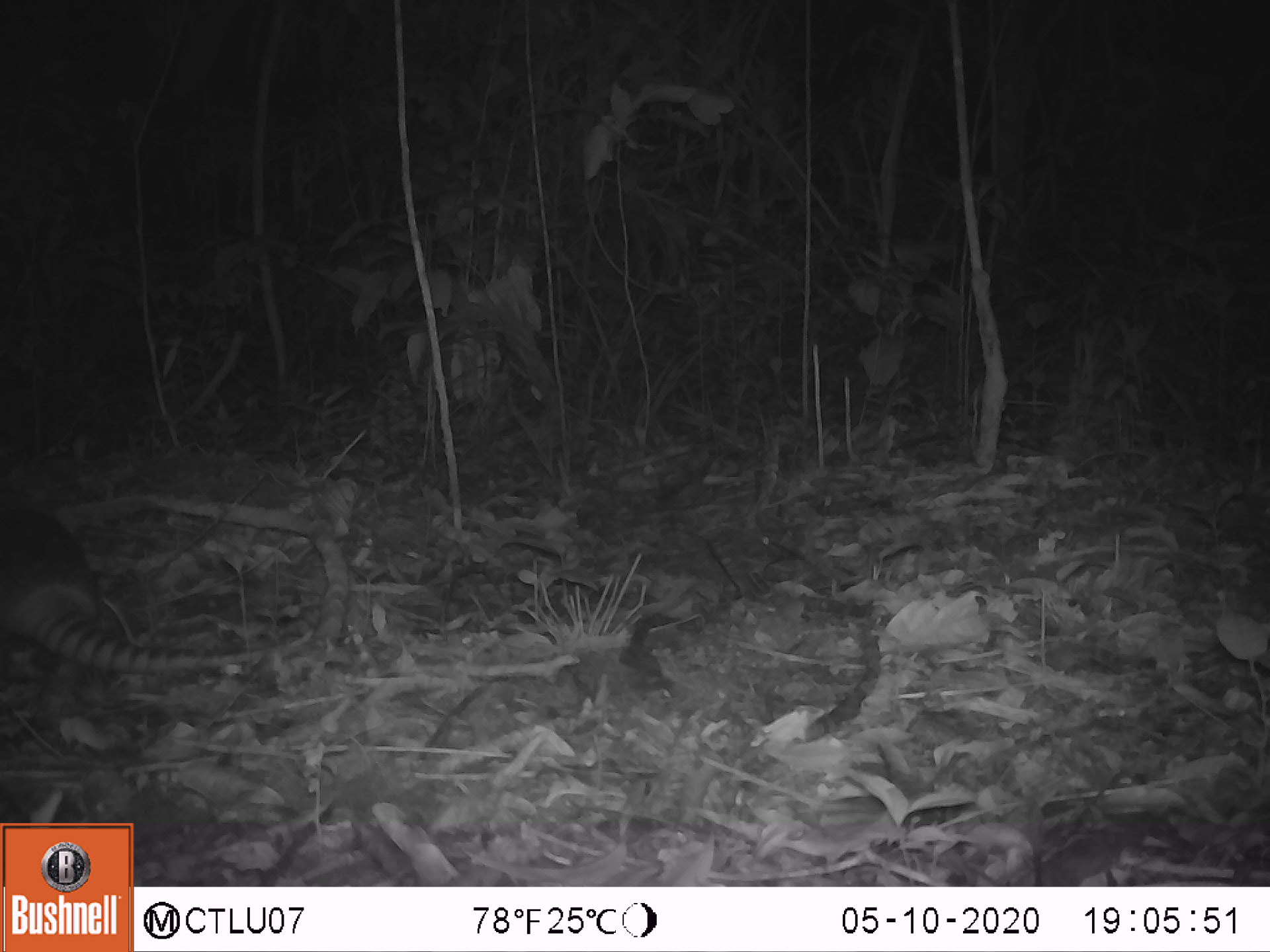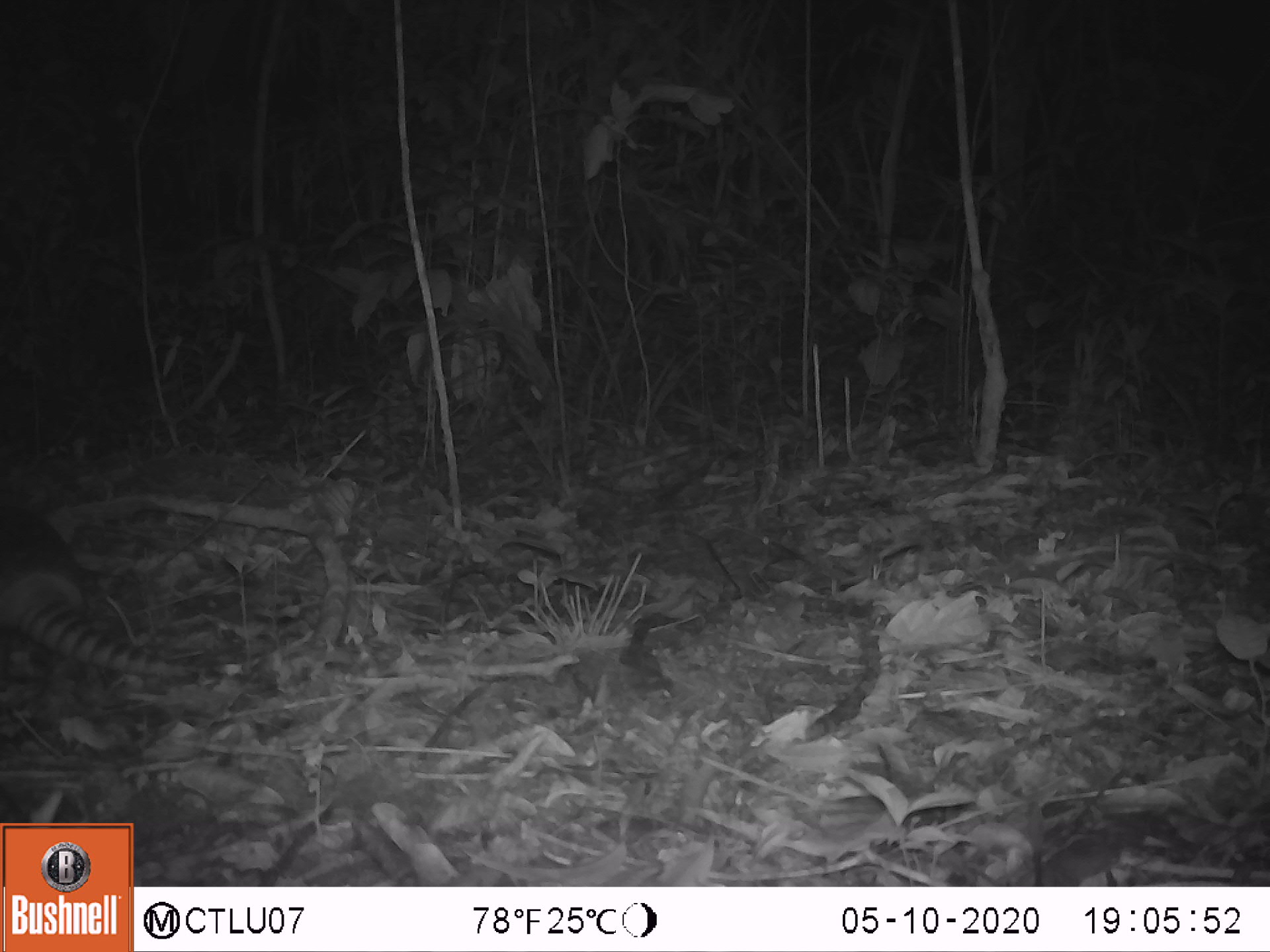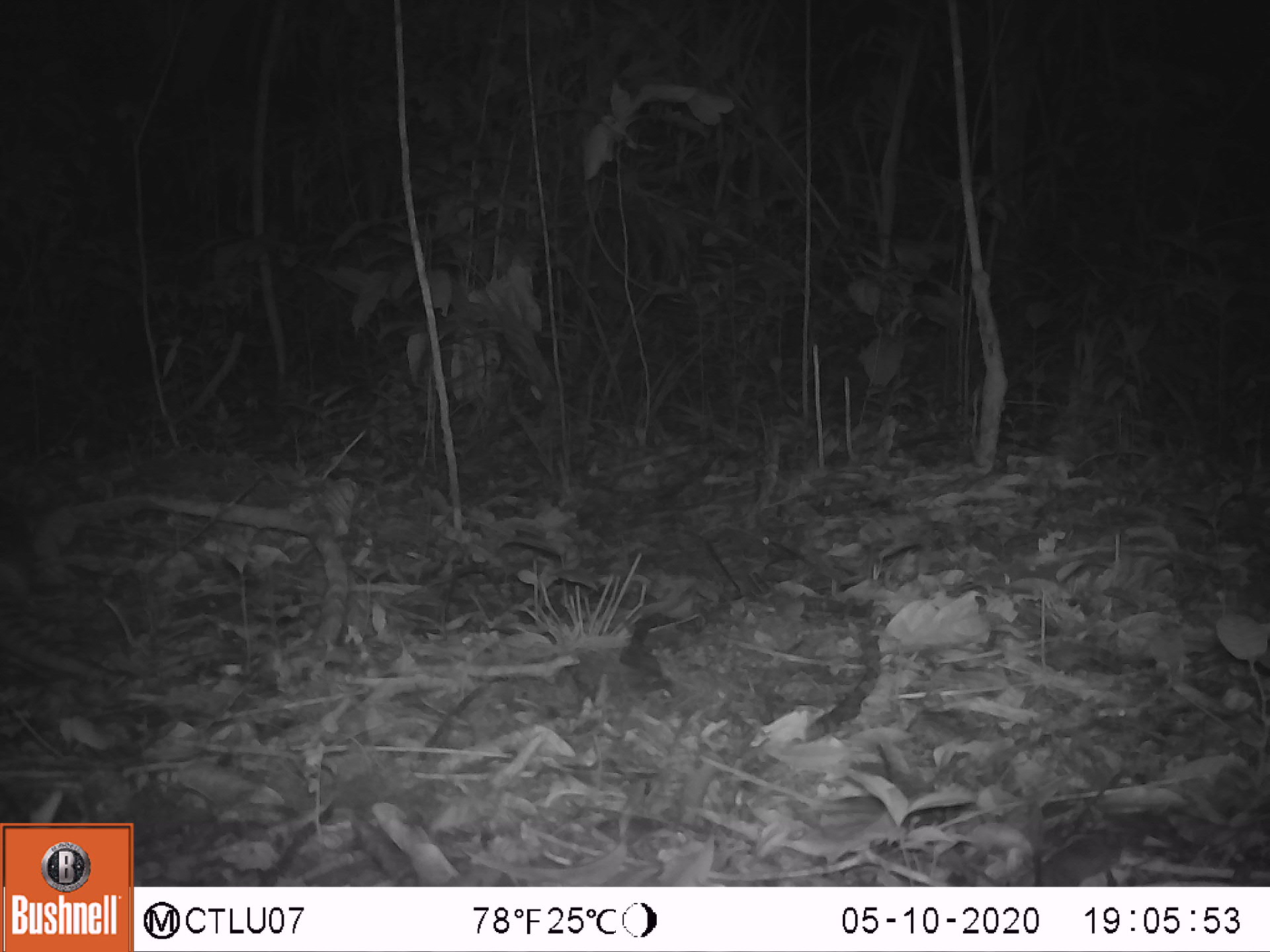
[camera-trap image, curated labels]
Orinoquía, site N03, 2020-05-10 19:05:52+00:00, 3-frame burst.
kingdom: Animalia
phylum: Chordata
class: Mammalia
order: Cingulata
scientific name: Cingulata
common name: armadillo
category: unknown armadillo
Unknown armadillo (armadillo) (Cingulata).